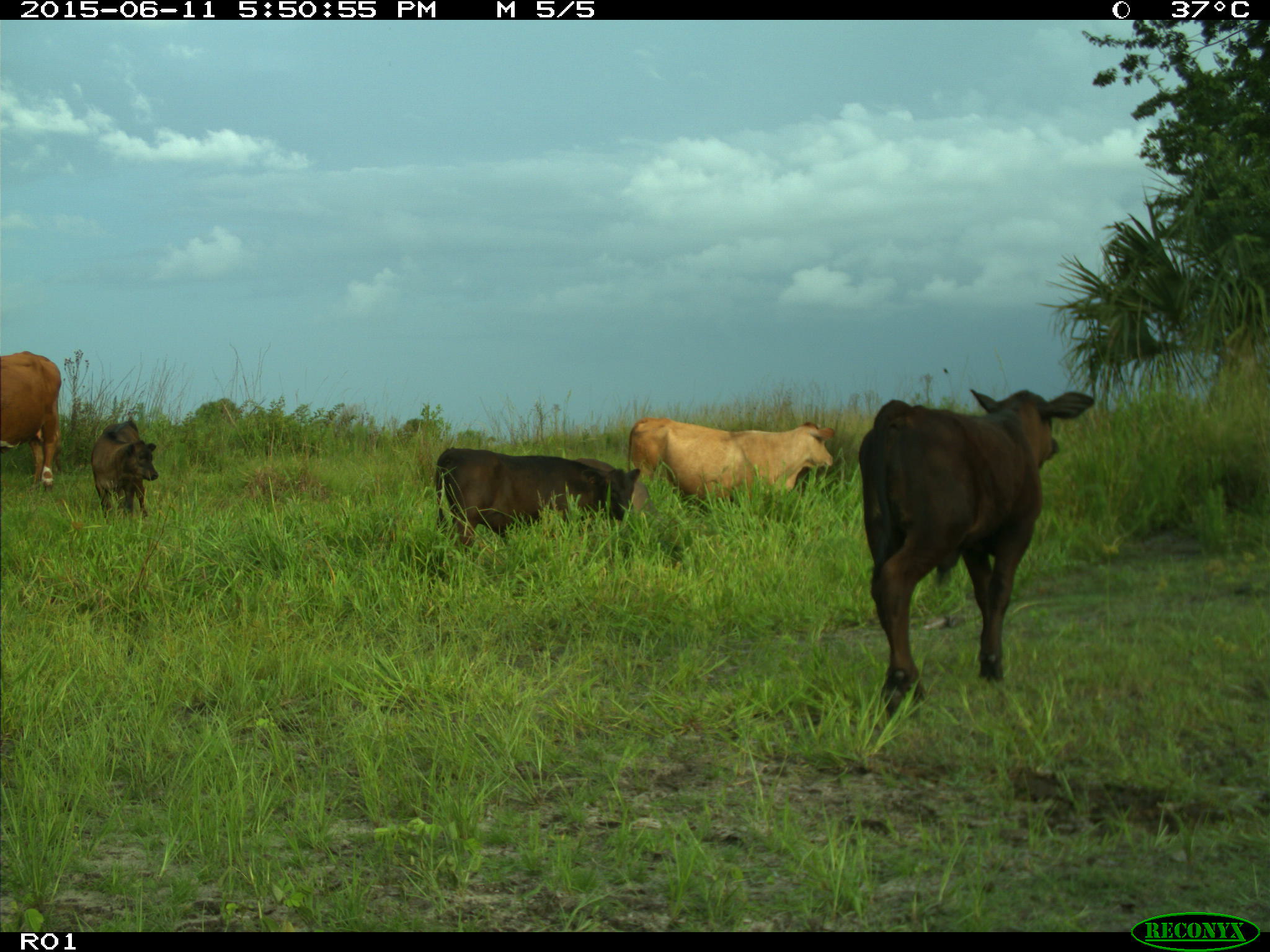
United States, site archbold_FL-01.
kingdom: Animalia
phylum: Chordata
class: Mammalia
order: Artiodactyla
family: Bovidae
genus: Bos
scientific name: Bos taurus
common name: domestic cow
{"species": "Bos taurus (domestic cow)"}